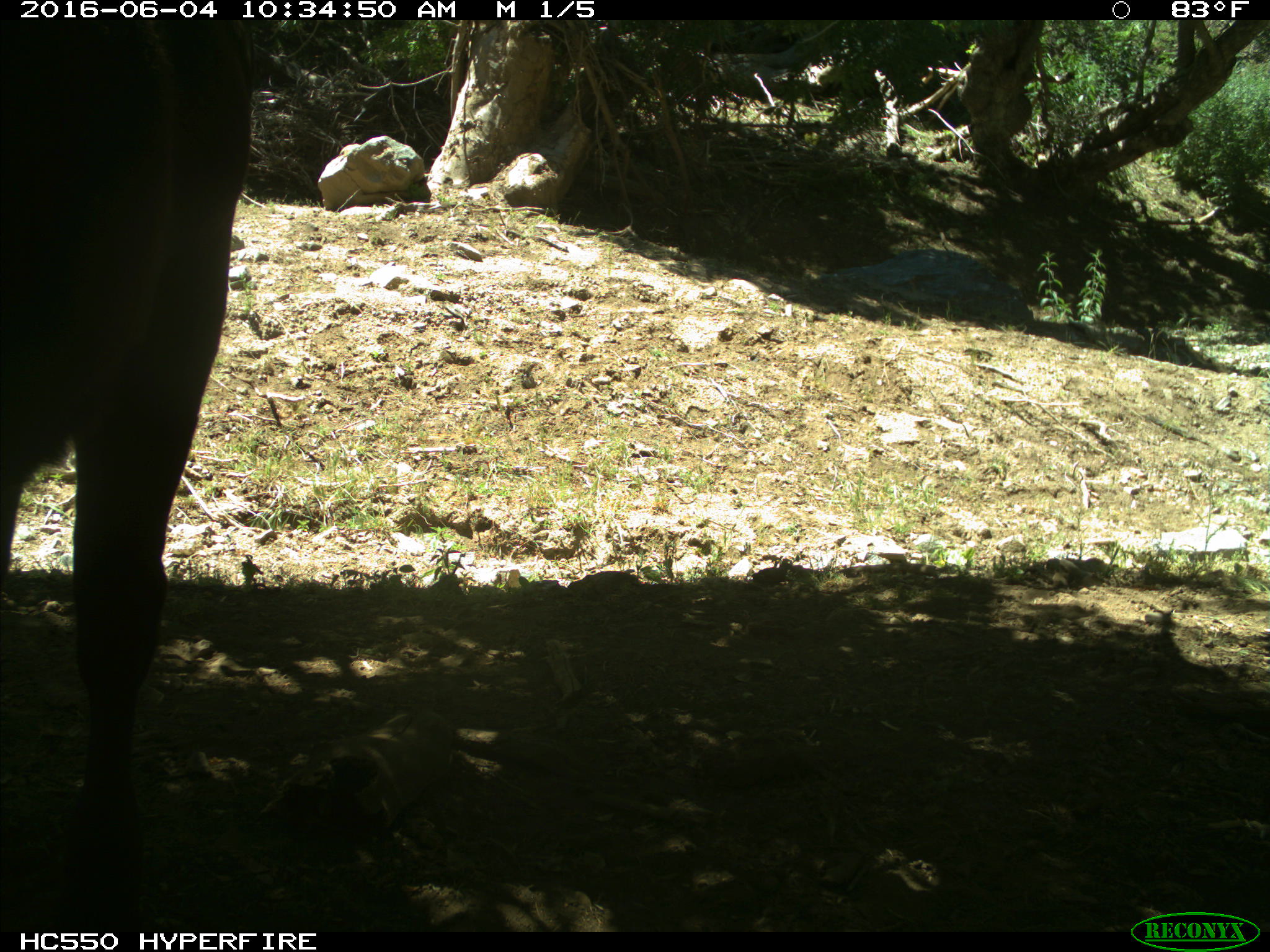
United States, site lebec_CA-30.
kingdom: Animalia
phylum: Chordata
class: Mammalia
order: Artiodactyla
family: Bovidae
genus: Bos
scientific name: Bos taurus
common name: domestic cow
Bos taurus (domestic cow).